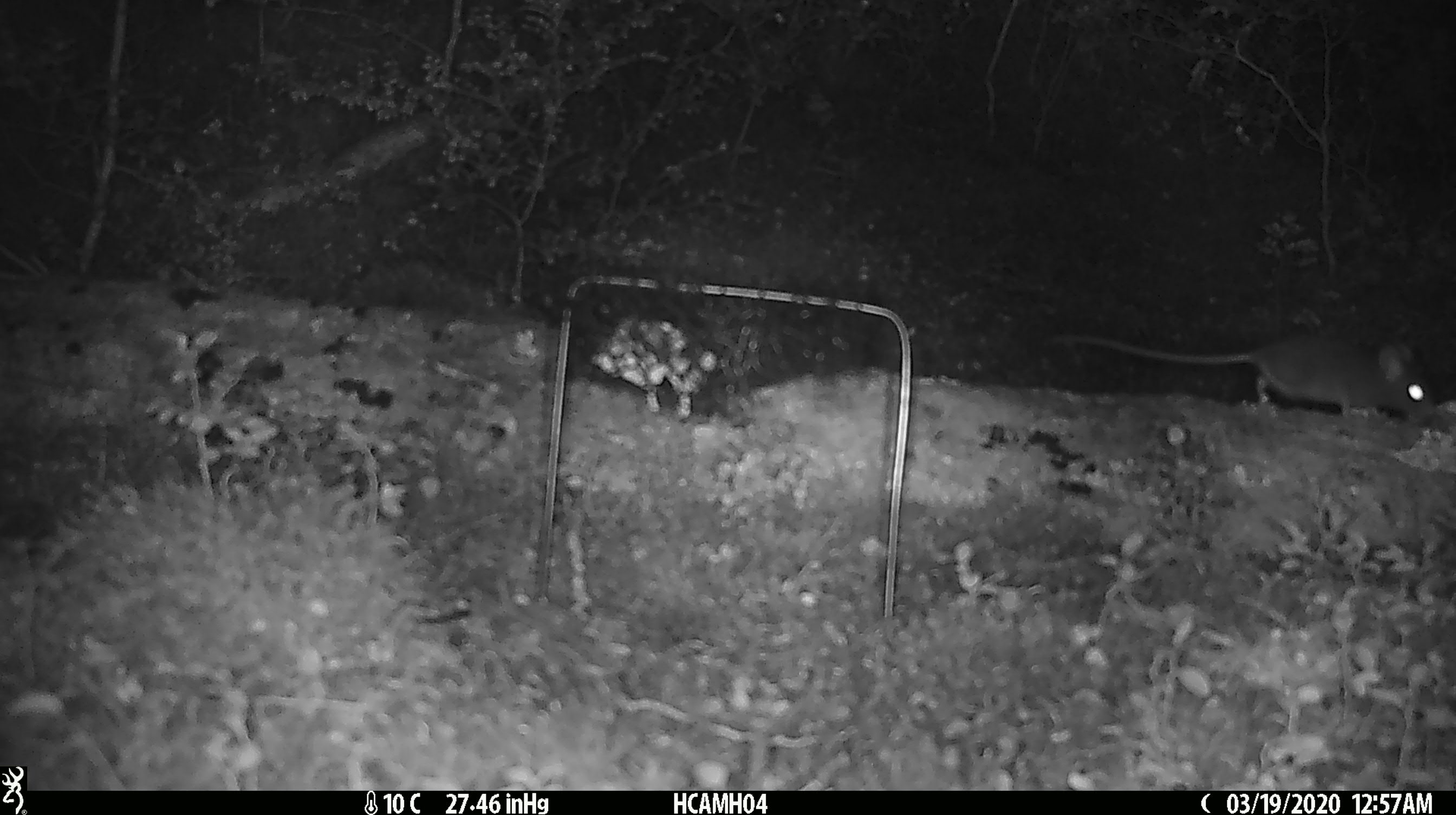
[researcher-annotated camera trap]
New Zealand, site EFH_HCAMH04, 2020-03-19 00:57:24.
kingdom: Animalia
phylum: Chordata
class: Mammalia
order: Rodentia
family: Muridae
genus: Mus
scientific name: Mus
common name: mouse